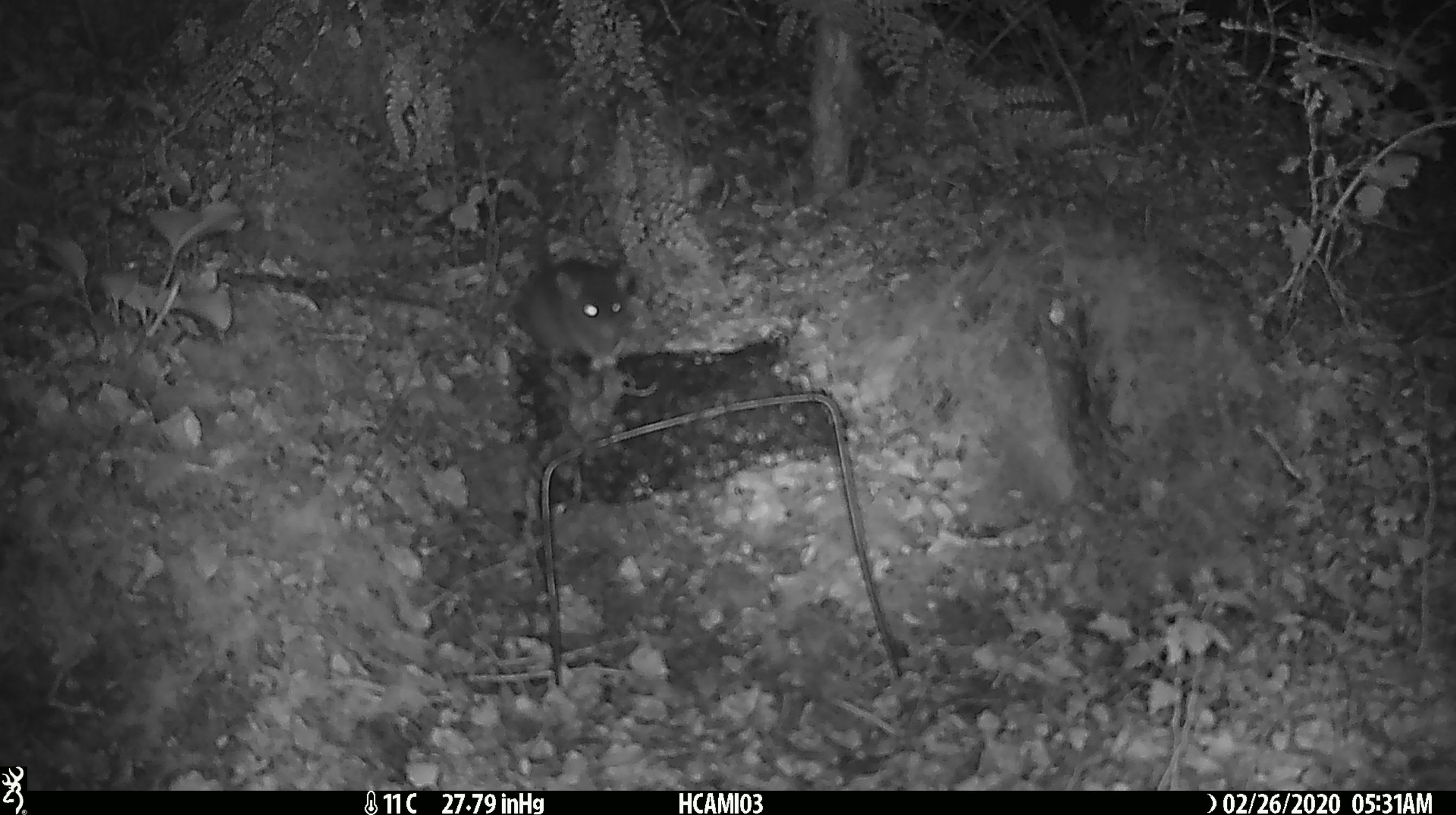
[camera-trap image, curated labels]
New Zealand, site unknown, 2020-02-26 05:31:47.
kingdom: Animalia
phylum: Chordata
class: Mammalia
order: Rodentia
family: Muridae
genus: Mus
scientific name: Mus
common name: mouse